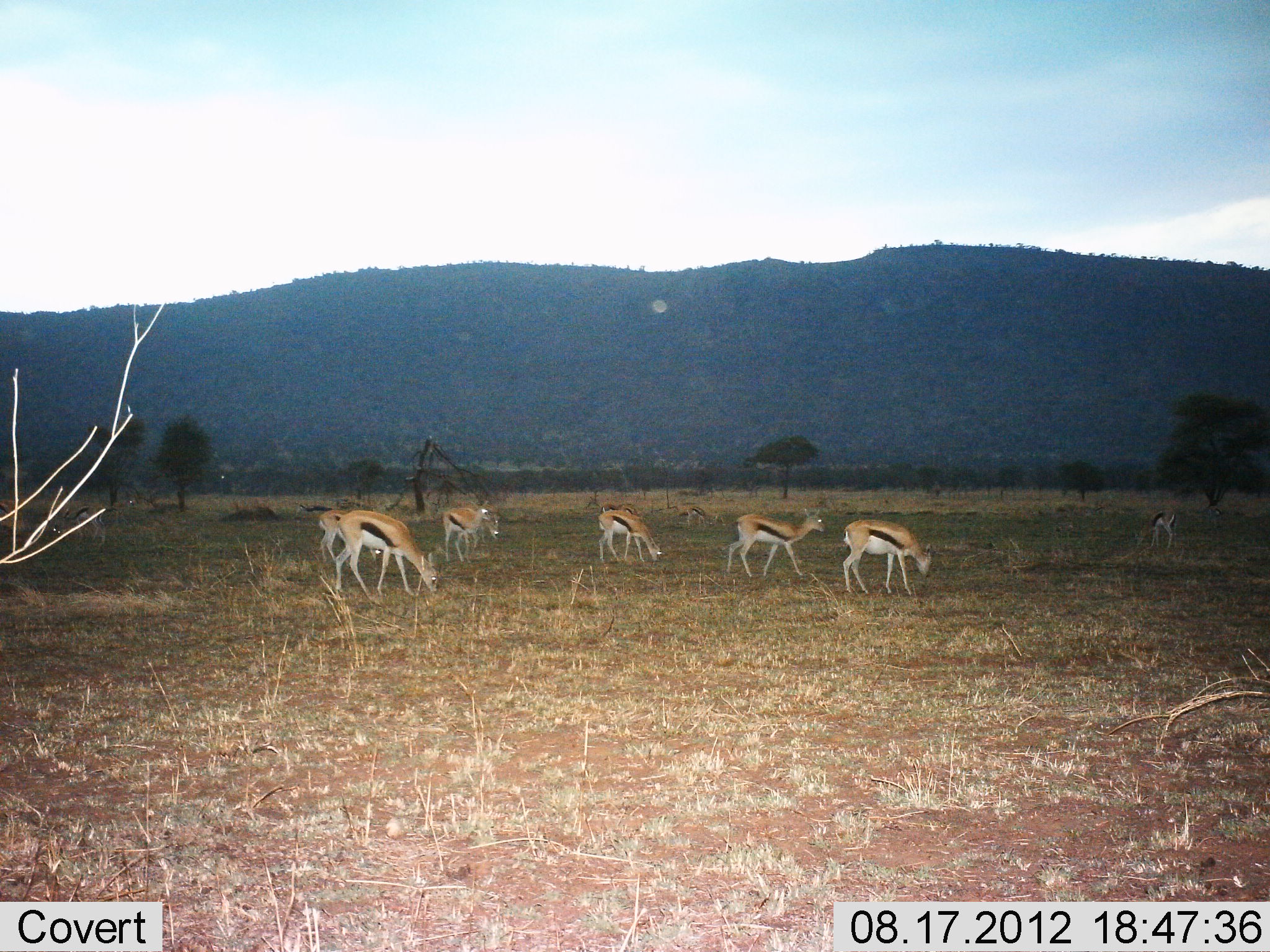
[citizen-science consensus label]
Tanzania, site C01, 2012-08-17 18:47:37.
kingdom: Animalia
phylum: Chordata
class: Mammalia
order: Artiodactyla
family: Bovidae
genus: Eudorcas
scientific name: Eudorcas thomsonii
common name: thomson's gazelle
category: gazellethomsons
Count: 7.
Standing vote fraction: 40%.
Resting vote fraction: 0%.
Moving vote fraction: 30%.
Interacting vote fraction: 0%.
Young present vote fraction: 0%.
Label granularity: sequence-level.